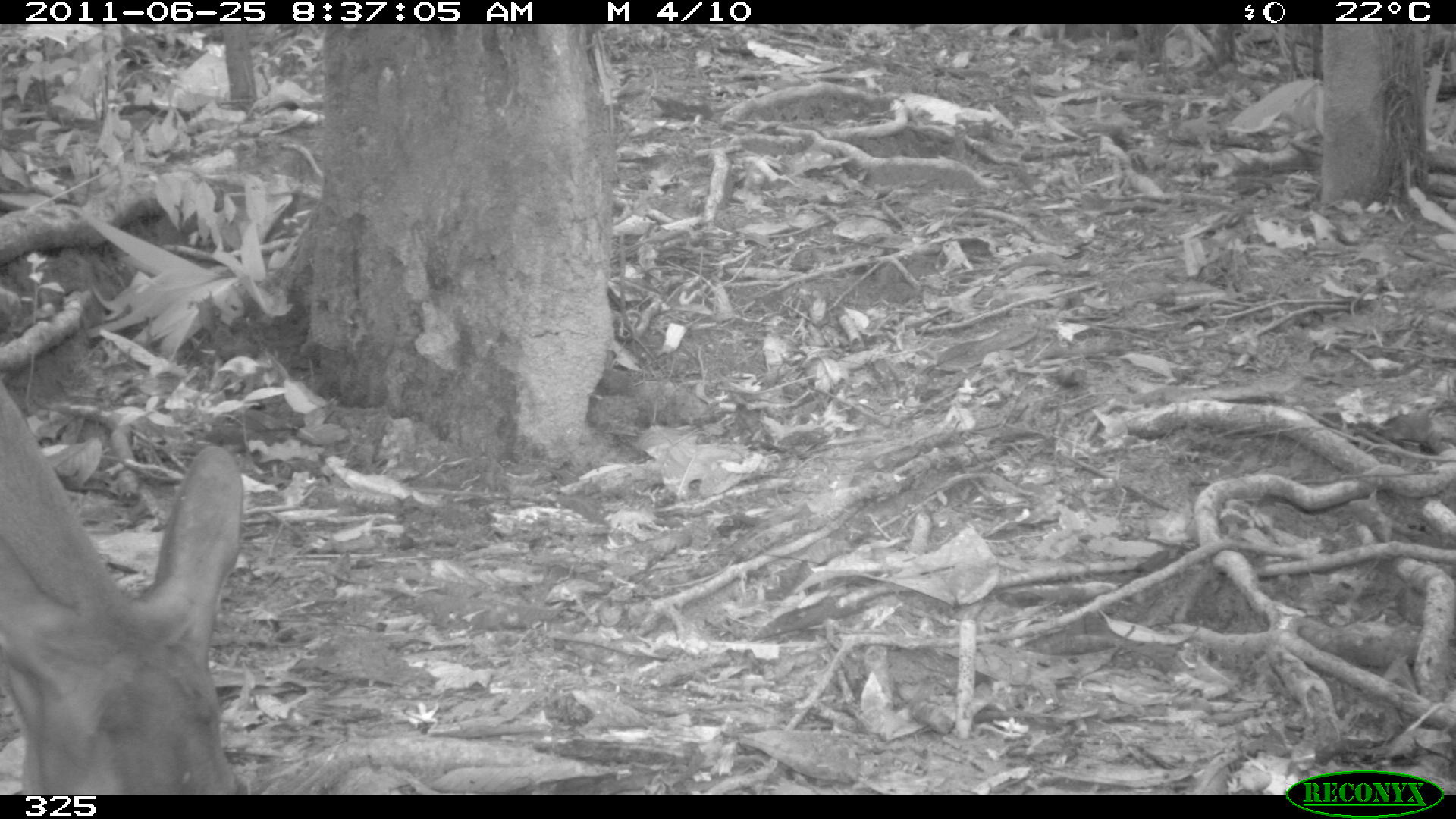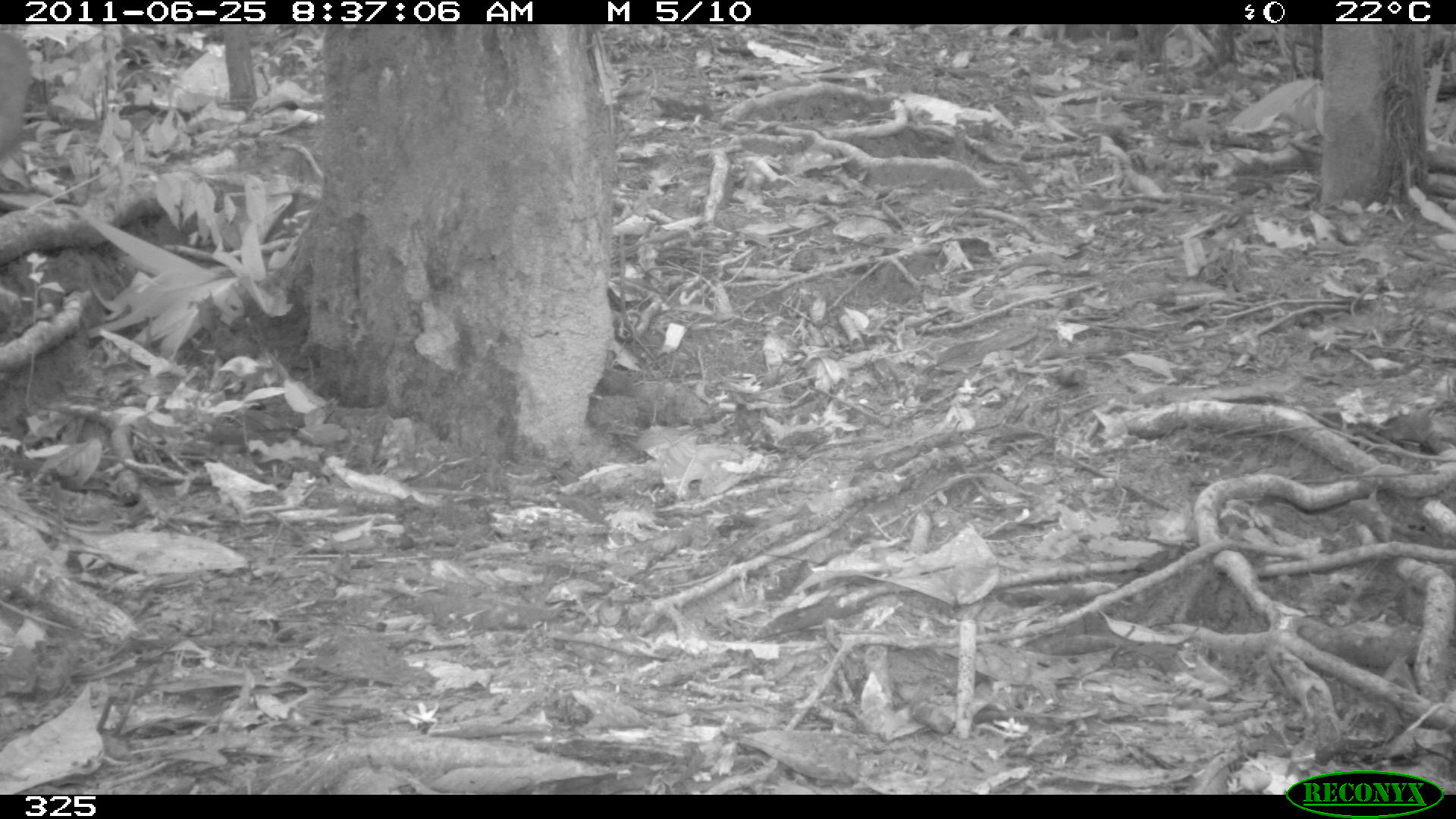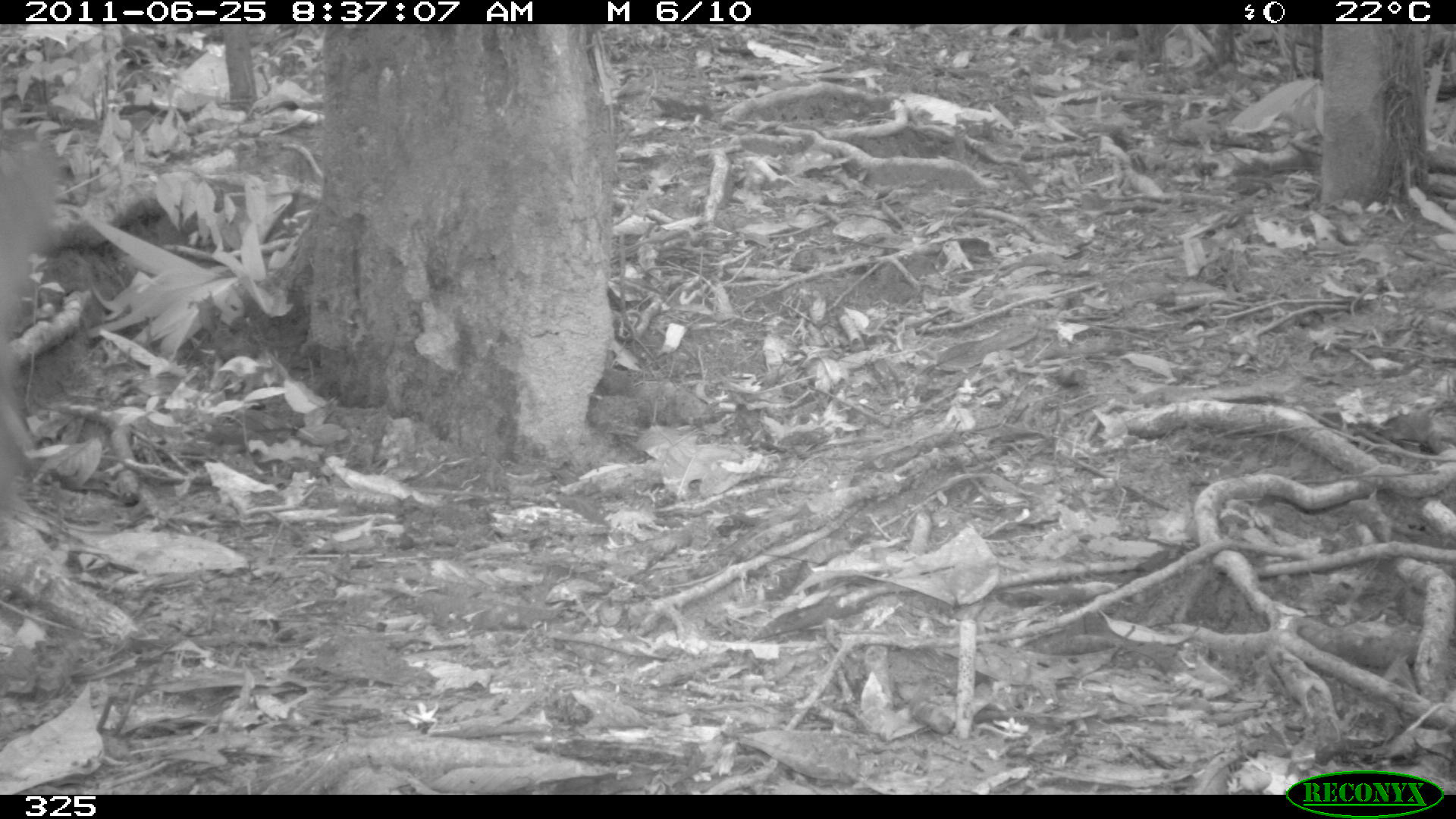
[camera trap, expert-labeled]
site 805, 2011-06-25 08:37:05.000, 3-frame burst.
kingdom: Animalia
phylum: Chordata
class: Mammalia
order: Artiodactyla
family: Cervidae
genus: Mazama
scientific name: Mazama gouazoubira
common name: gray brocket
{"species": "Mazama gouazoubira (gray brocket)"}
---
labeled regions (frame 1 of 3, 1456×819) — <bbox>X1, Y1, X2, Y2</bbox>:
mazama gouazoubira: <bbox>0, 380, 246, 790</bbox>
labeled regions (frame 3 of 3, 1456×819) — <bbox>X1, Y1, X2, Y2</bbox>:
mazama gouazoubira: <bbox>0, 139, 57, 513</bbox>